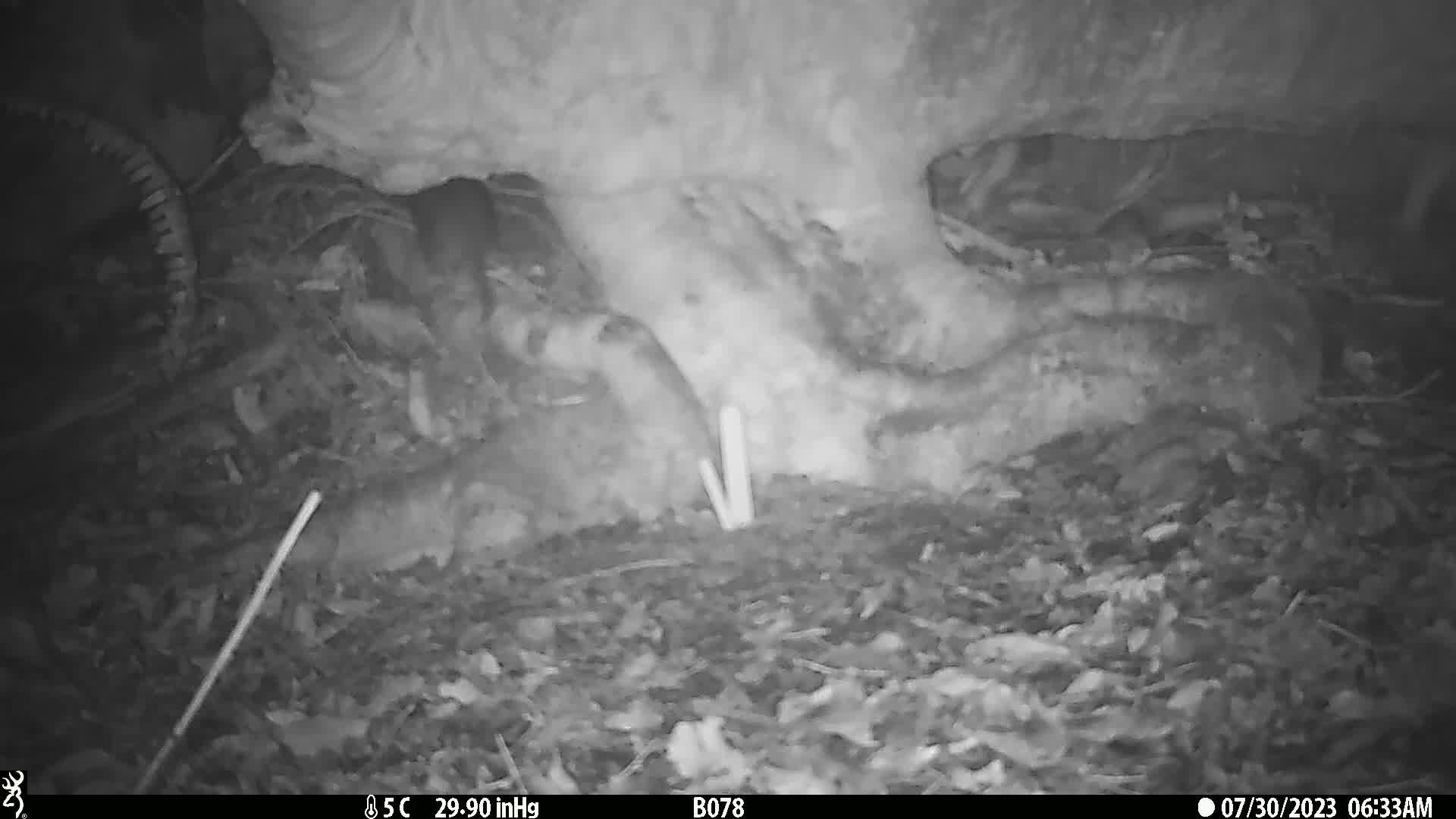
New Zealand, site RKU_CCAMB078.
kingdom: Animalia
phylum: Chordata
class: Mammalia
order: Rodentia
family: Muridae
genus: Rattus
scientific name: Rattus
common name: rat